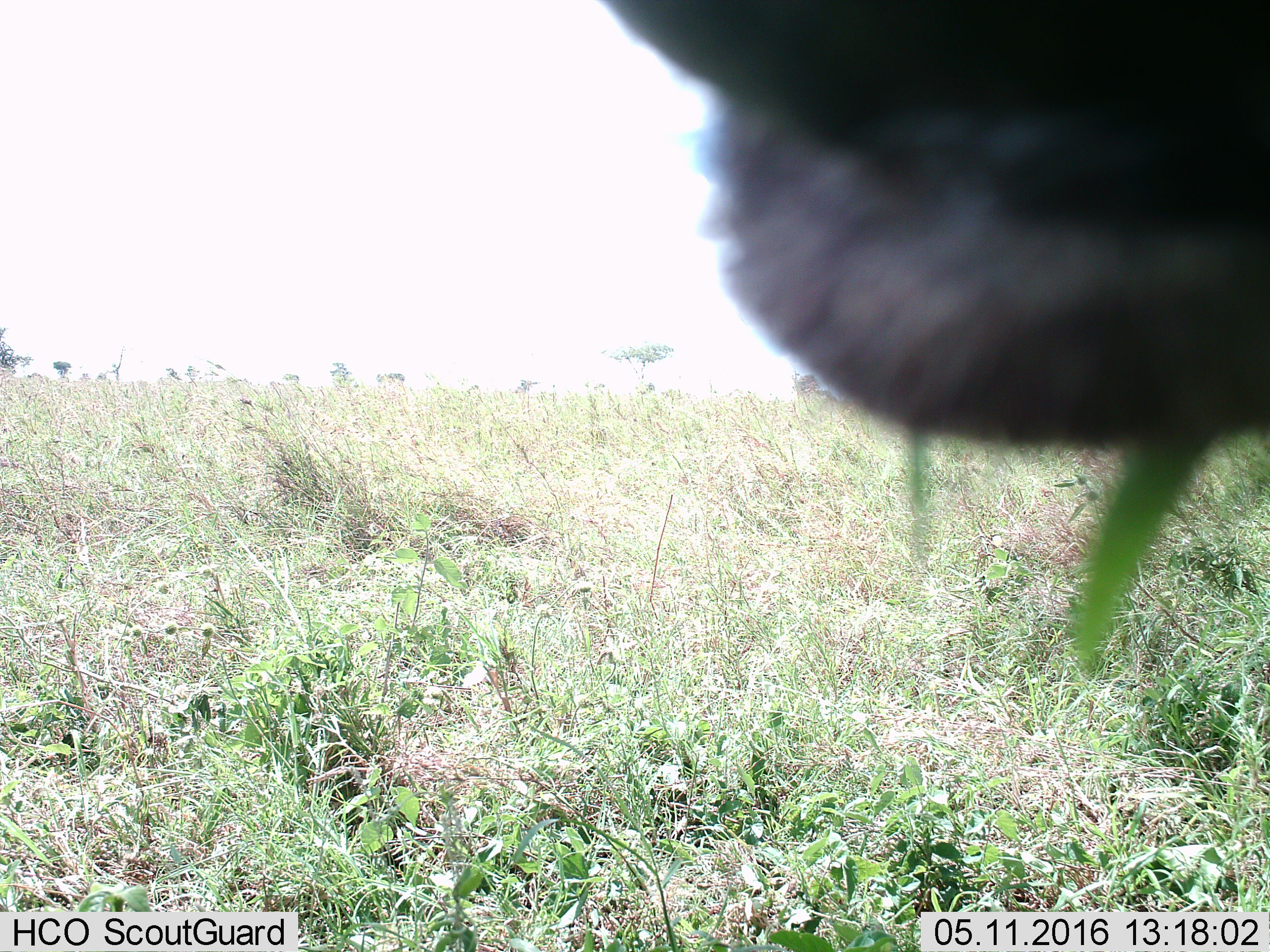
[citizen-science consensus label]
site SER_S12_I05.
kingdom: Animalia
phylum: Chordata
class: Mammalia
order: Artiodactyla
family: Bovidae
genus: Syncerus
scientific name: Syncerus caffer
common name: african buffalo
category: buffalo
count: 1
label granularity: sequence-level